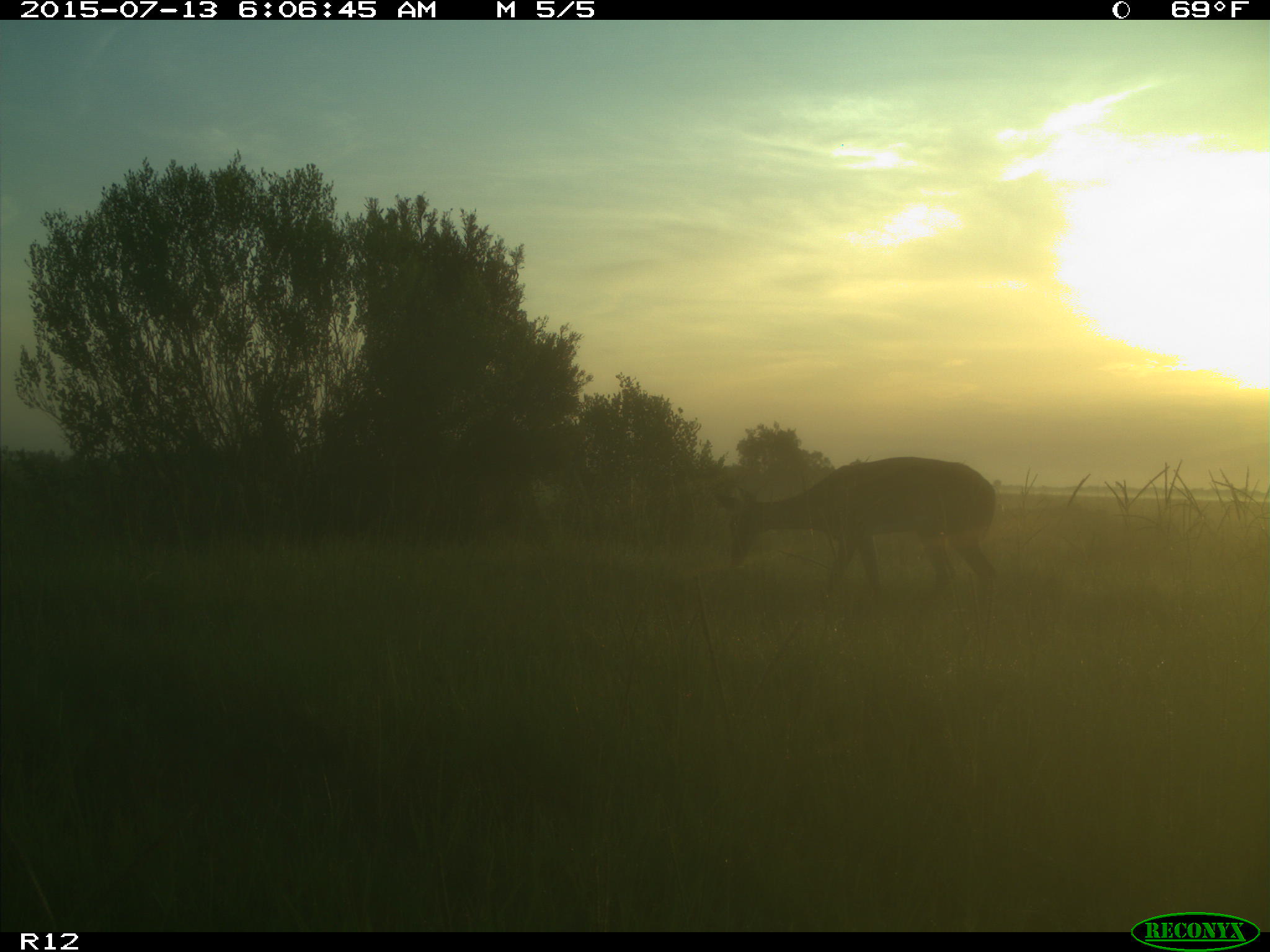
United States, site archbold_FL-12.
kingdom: Animalia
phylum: Chordata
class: Mammalia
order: Artiodactyla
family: Cervidae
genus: Odocoileus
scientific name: Odocoileus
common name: deer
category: unidentified deer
Unidentified deer (deer) (Odocoileus).